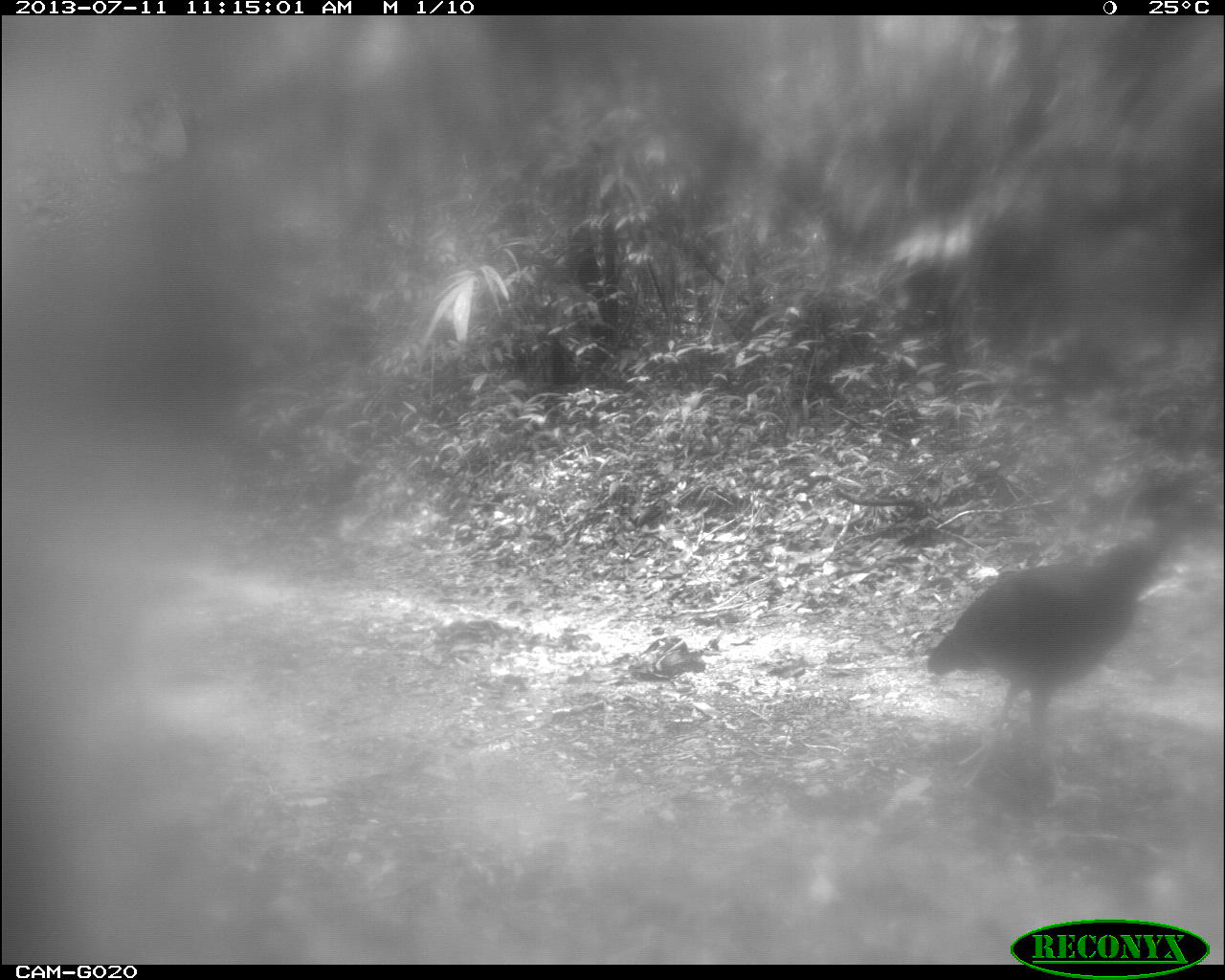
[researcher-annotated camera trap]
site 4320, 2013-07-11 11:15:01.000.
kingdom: Animalia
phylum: Chordata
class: Aves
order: Galliformes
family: Cracidae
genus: Crax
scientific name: Crax rubra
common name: great curassow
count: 1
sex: female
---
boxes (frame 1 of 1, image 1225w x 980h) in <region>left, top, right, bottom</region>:
crax rubra: <region>923, 537, 1180, 777</region>